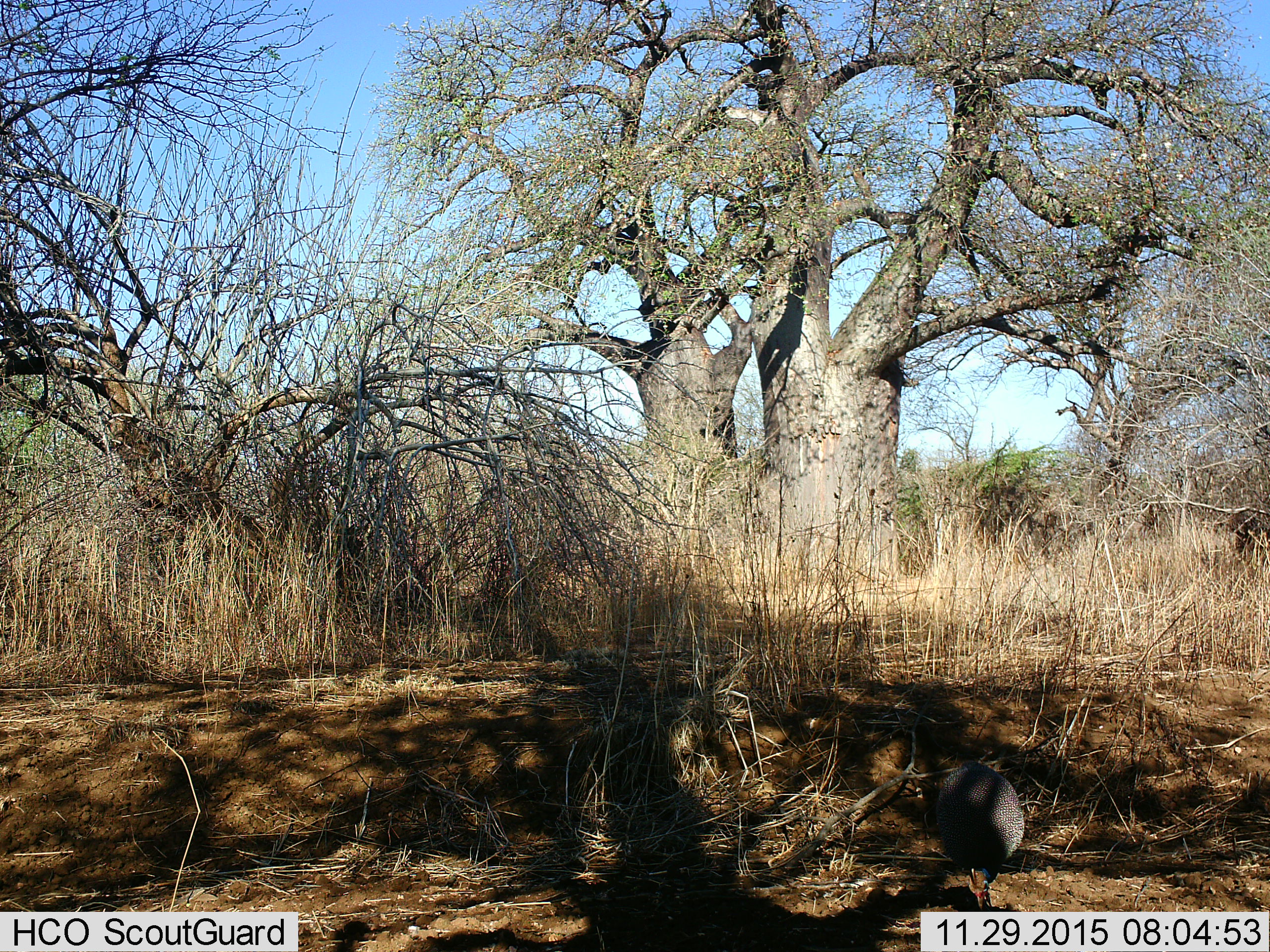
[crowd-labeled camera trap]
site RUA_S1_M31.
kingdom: Animalia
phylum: Chordata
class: Aves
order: Galliformes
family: Numididae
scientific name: Numididae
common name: guineafowl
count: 1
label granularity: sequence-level